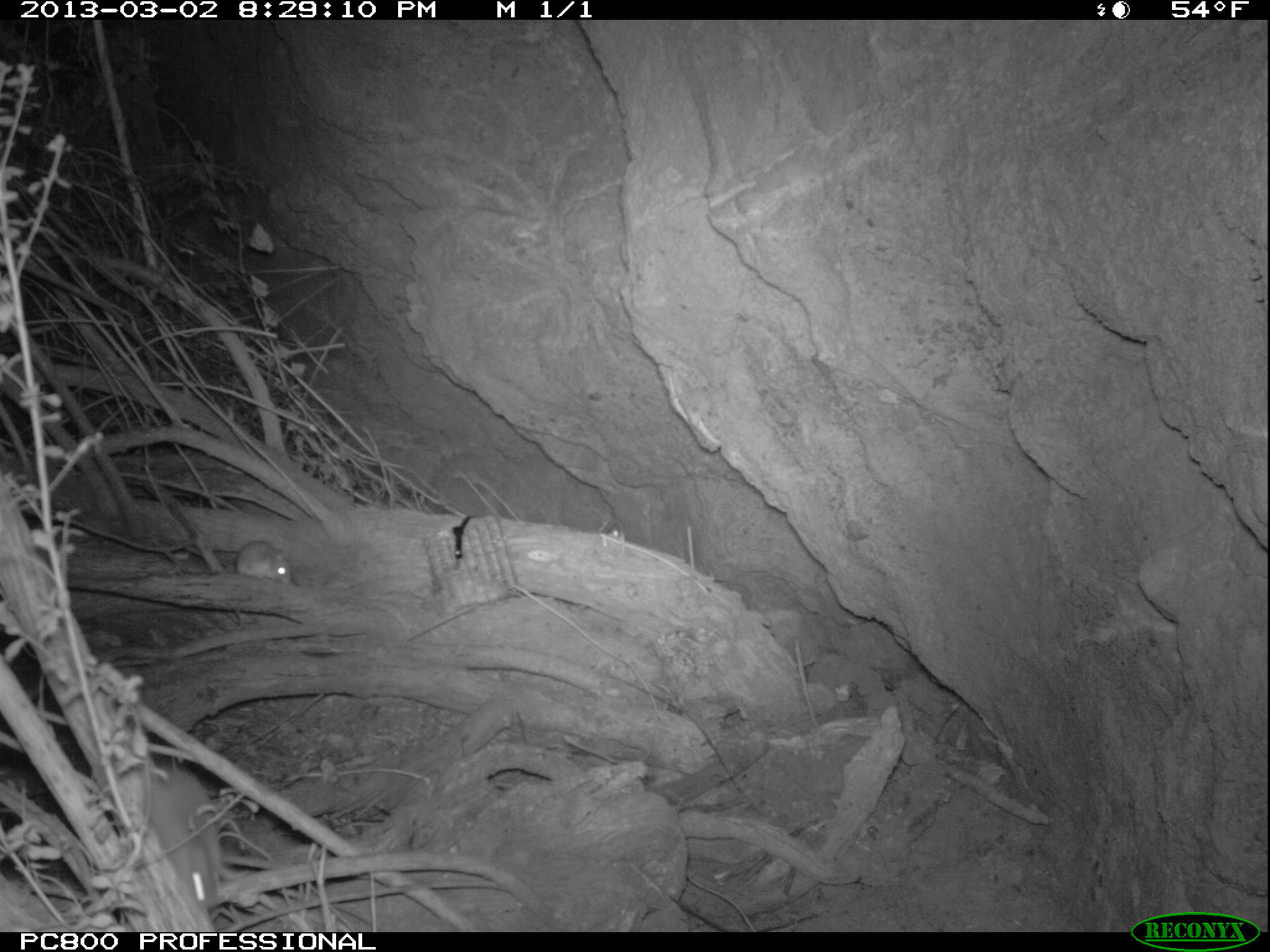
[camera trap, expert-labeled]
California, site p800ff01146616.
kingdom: Animalia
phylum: Chordata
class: Mammalia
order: Rodentia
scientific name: Rodentia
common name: rodent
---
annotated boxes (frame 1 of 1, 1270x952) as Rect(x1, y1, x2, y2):
rodent: Rect(111, 764, 220, 908); Rect(209, 538, 292, 582)